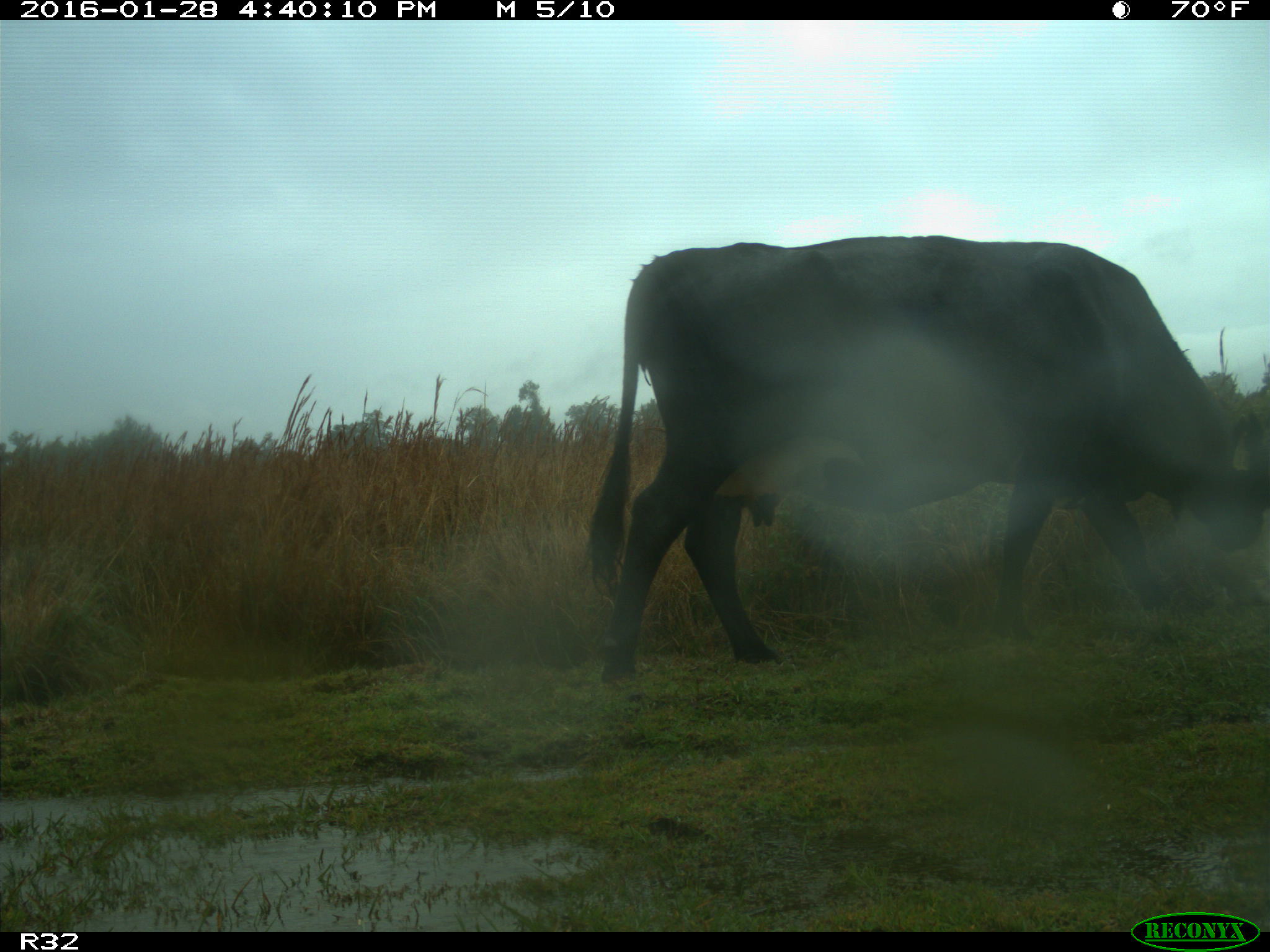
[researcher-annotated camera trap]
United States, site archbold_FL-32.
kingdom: Animalia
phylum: Chordata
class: Mammalia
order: Artiodactyla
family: Bovidae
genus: Bos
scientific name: Bos taurus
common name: domestic cow